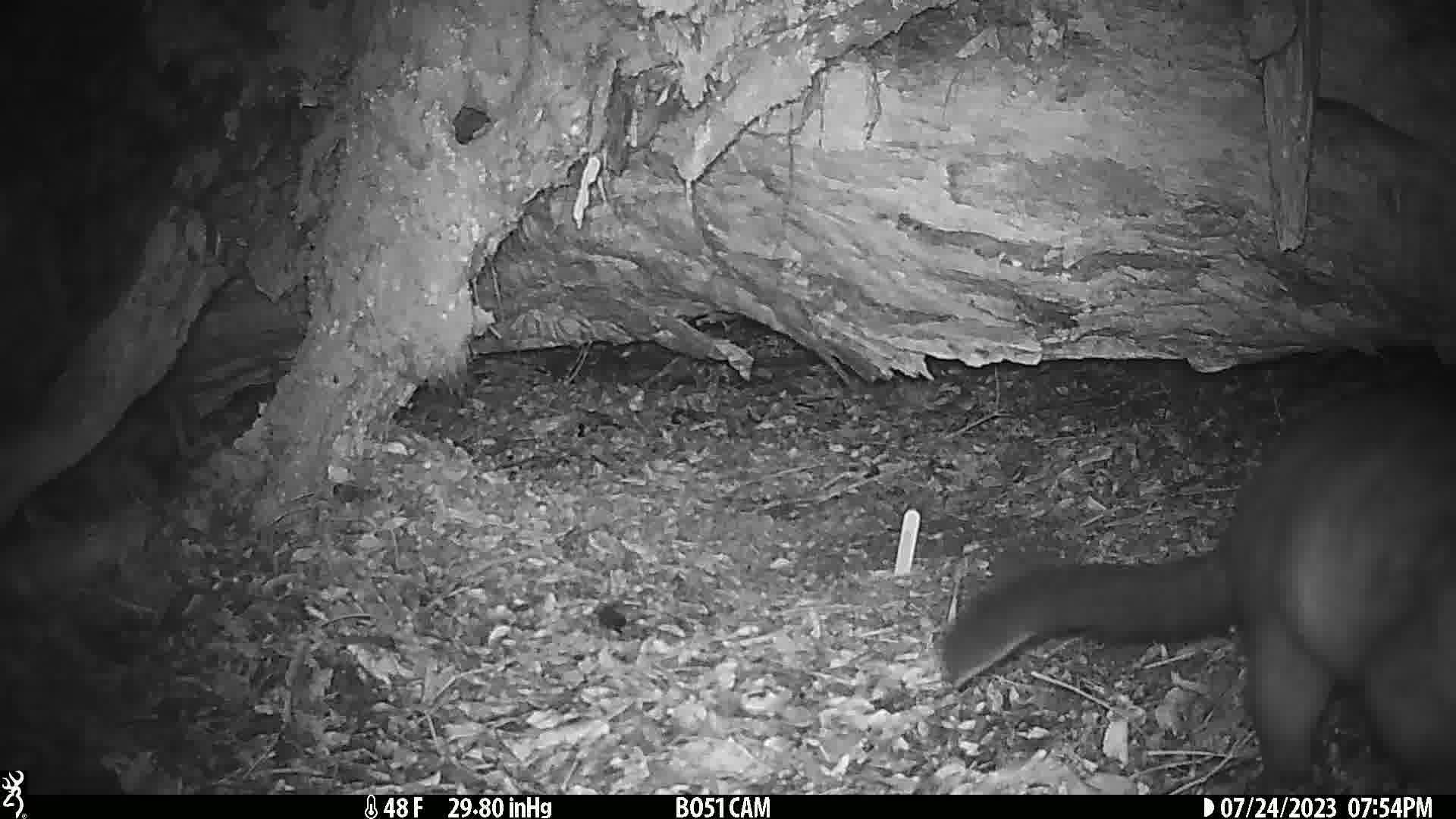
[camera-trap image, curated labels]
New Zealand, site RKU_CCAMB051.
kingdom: Animalia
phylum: Chordata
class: Mammalia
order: Diprotodontia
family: Phalangeridae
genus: Trichosurus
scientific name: Trichosurus vulpecula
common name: common brushtail possum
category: possum